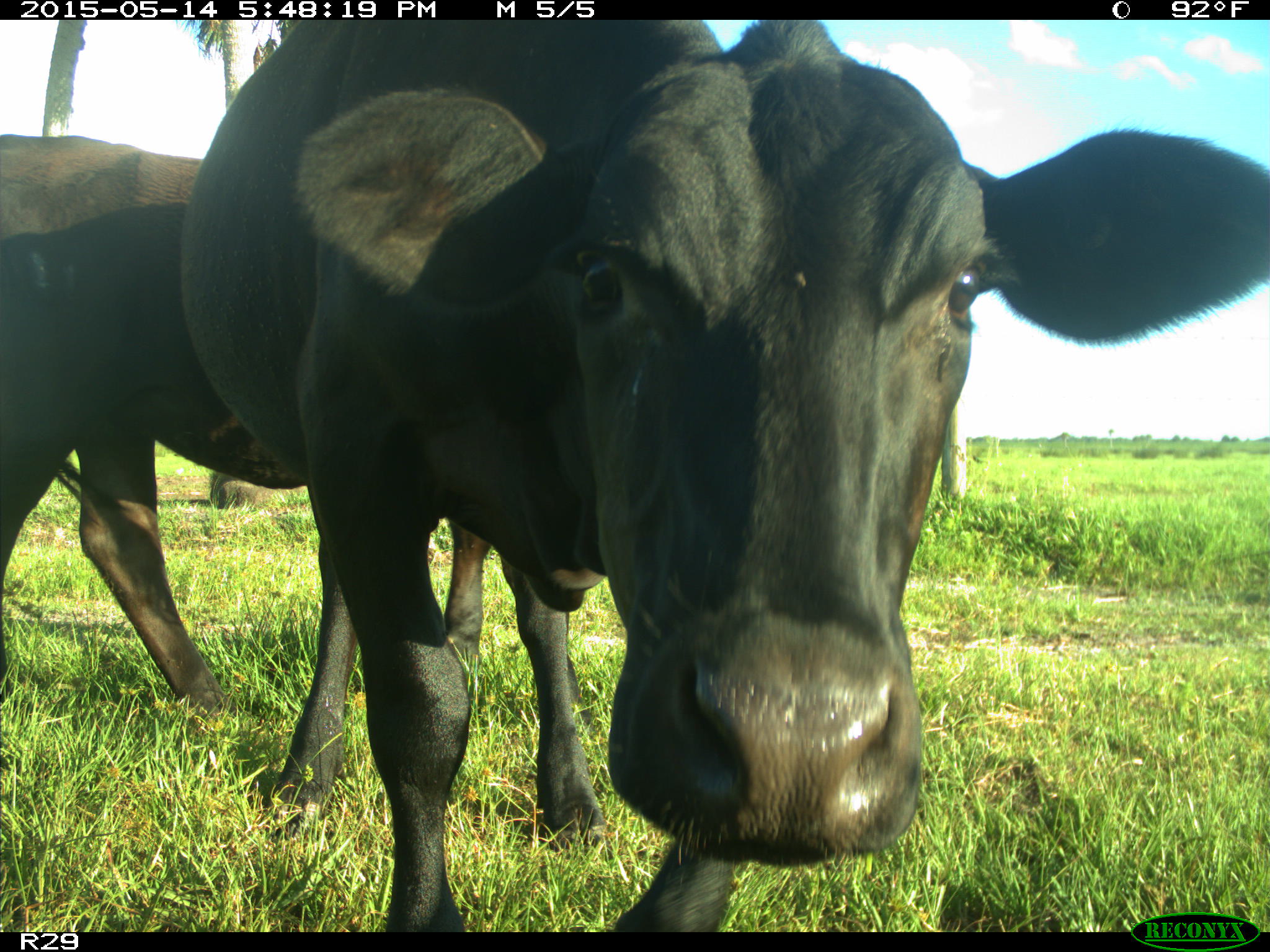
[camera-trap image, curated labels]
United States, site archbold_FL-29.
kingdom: Animalia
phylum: Chordata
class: Mammalia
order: Artiodactyla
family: Bovidae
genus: Bos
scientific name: Bos taurus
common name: domestic cow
Bos taurus (domestic cow).